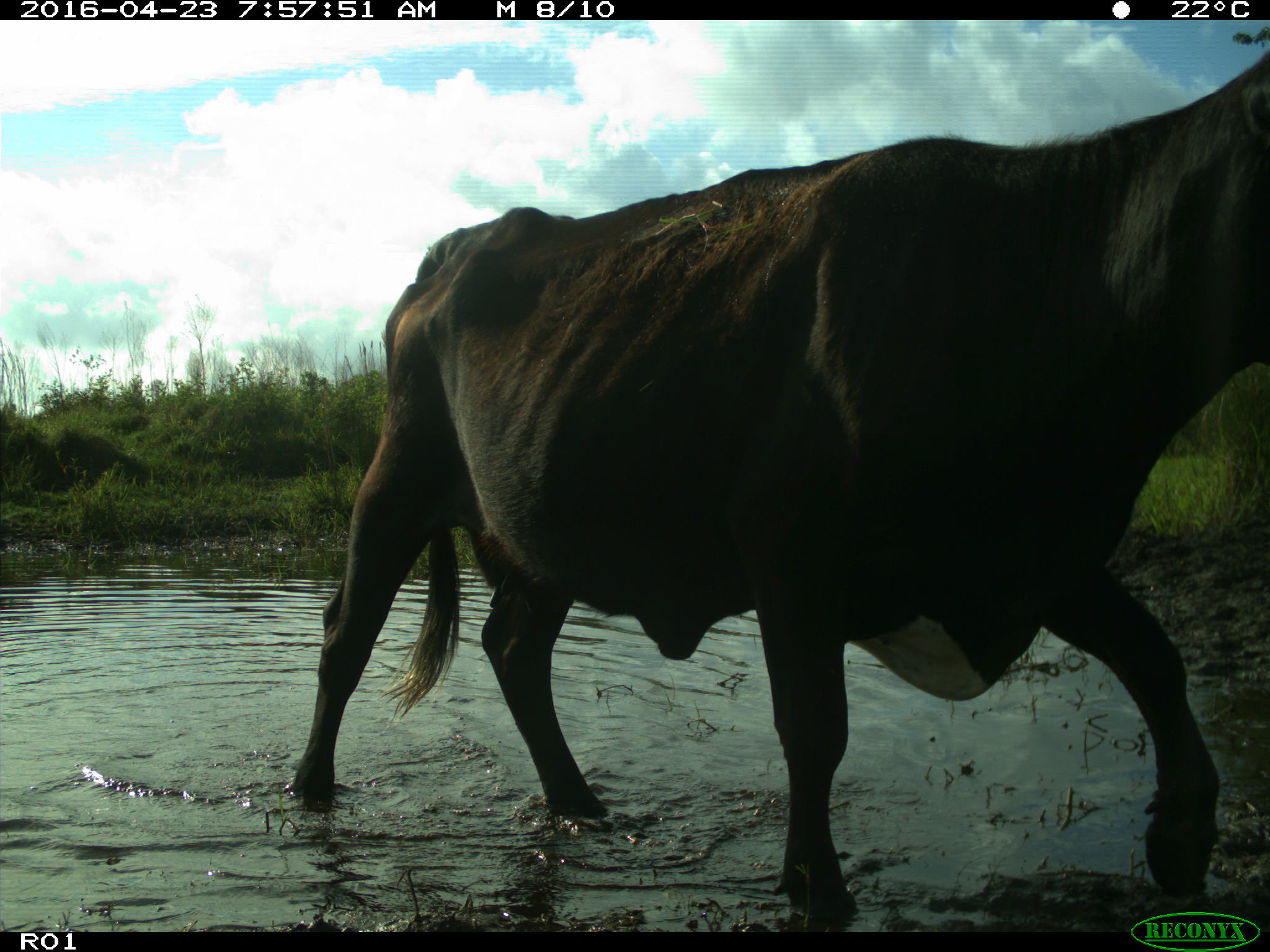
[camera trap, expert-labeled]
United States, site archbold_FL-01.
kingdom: Animalia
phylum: Chordata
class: Mammalia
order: Artiodactyla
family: Bovidae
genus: Bos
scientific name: Bos taurus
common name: domestic cow